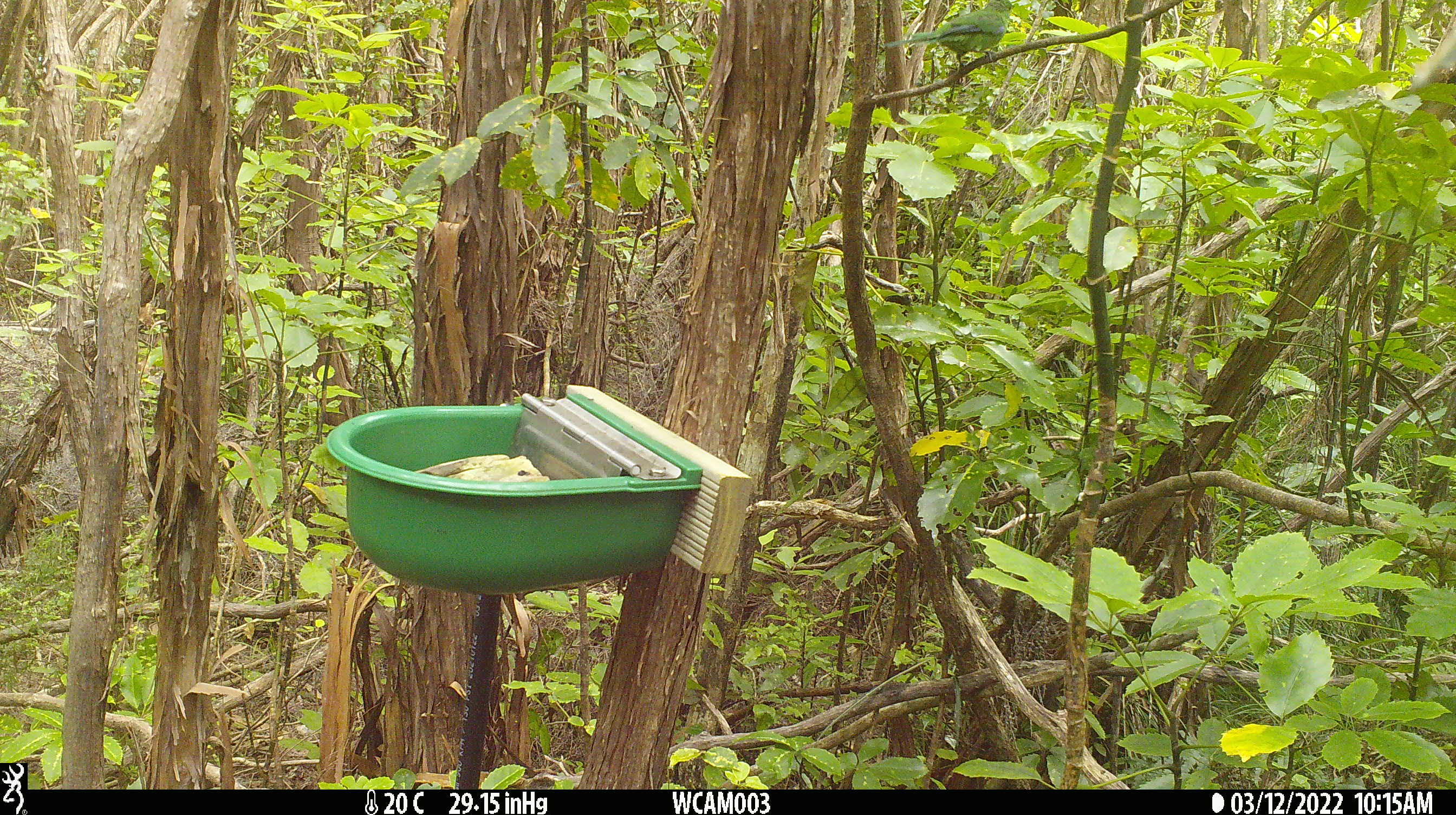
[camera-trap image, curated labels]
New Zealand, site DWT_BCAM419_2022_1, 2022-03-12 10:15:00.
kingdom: Animalia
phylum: Chordata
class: Aves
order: Psittaciformes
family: Psittaculidae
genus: Cyanoramphus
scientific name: Cyanoramphus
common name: parakeet